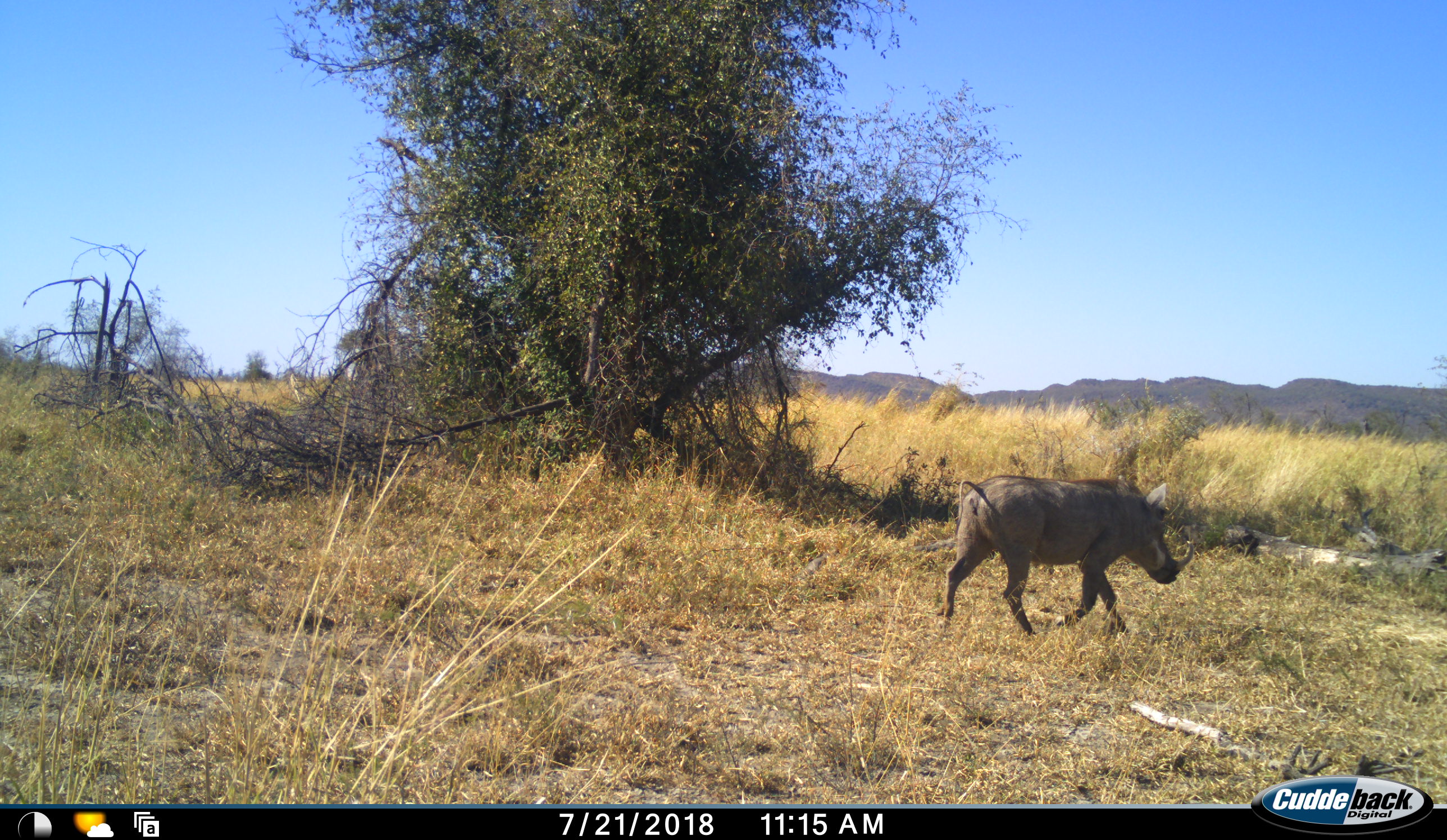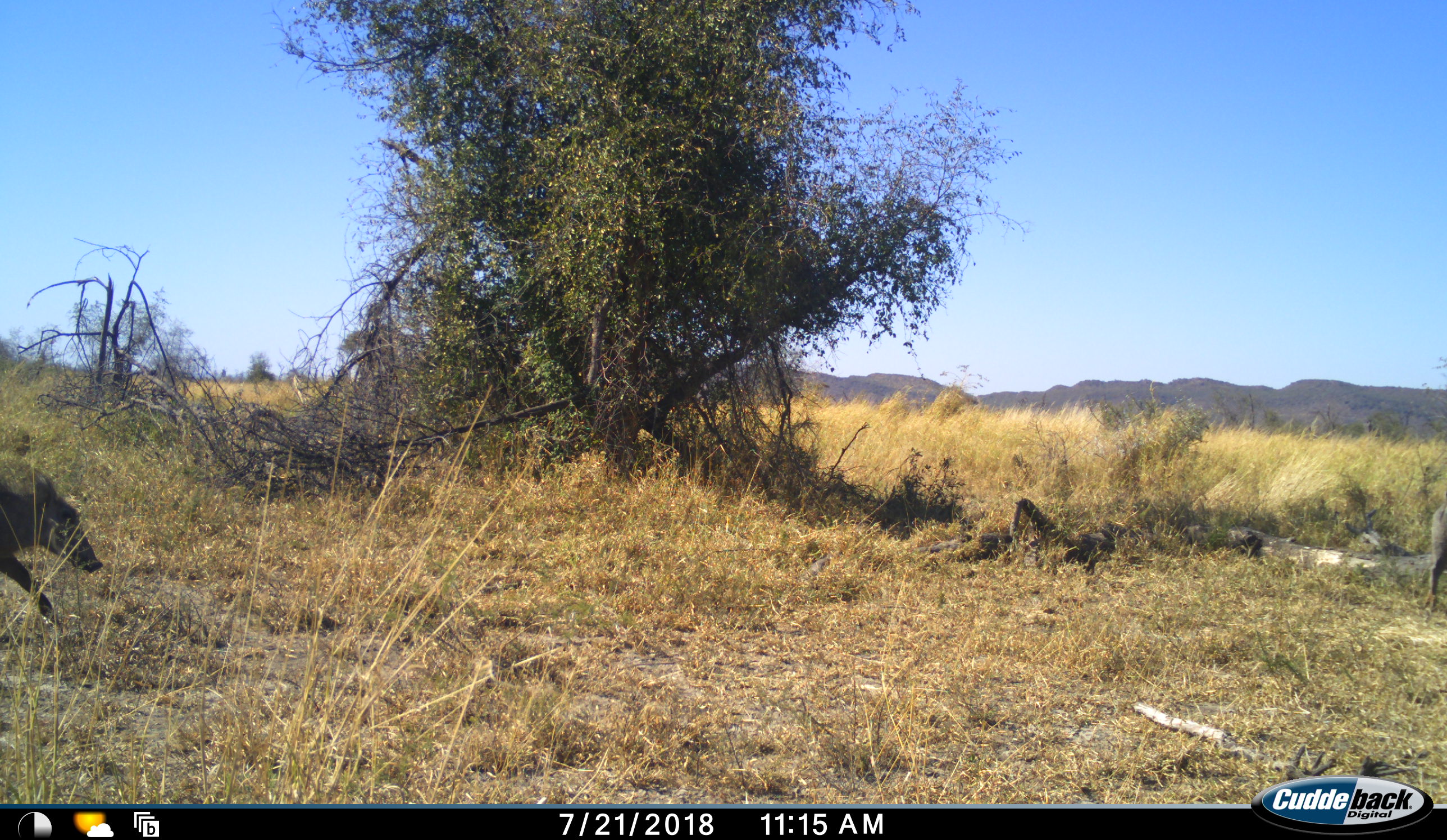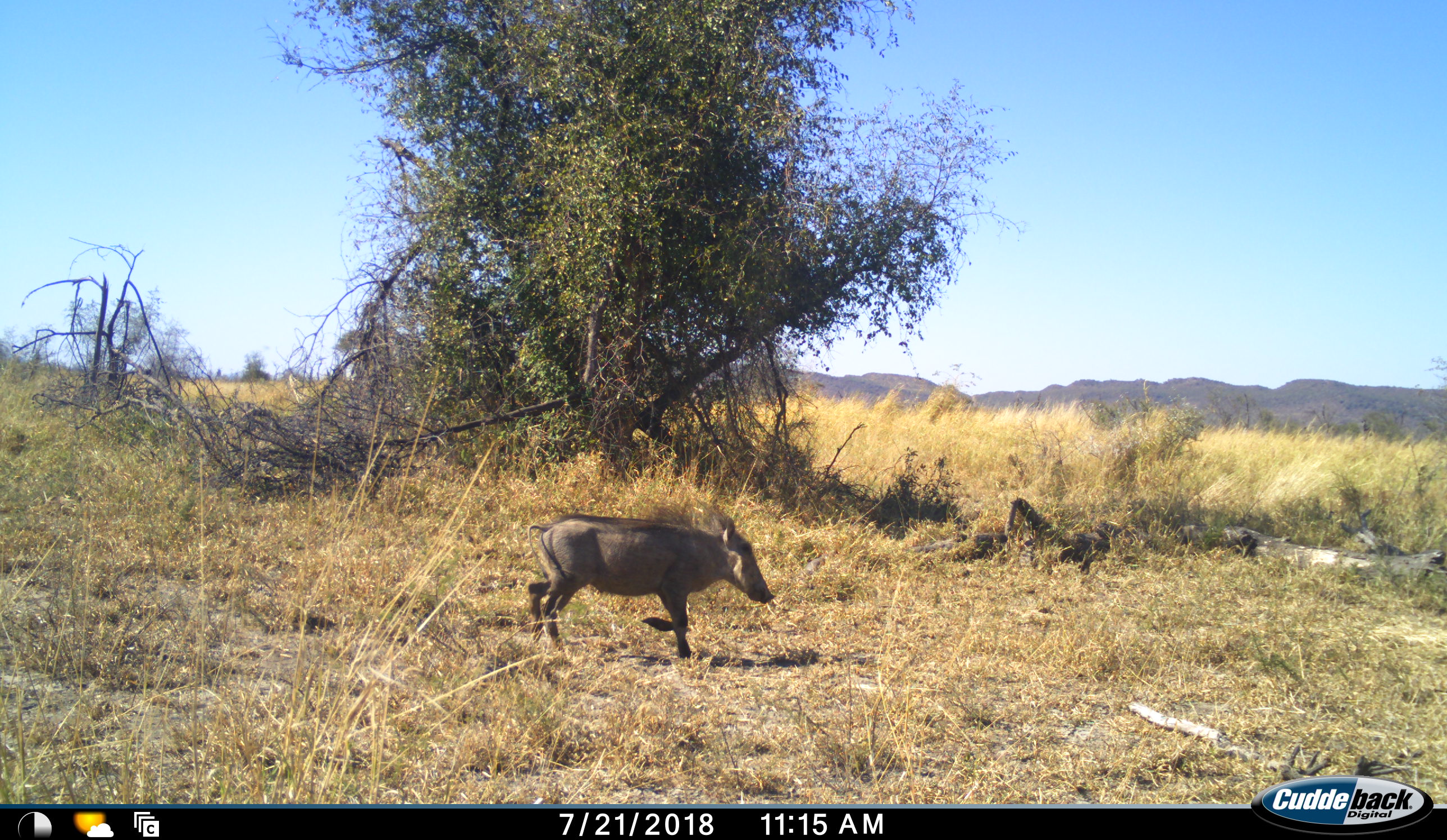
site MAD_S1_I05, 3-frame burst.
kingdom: Animalia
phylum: Chordata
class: Mammalia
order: Artiodactyla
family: Suidae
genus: Phacochoerus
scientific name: Phacochoerus africanus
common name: warthog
Warthog (Phacochoerus africanus), count 2. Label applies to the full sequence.